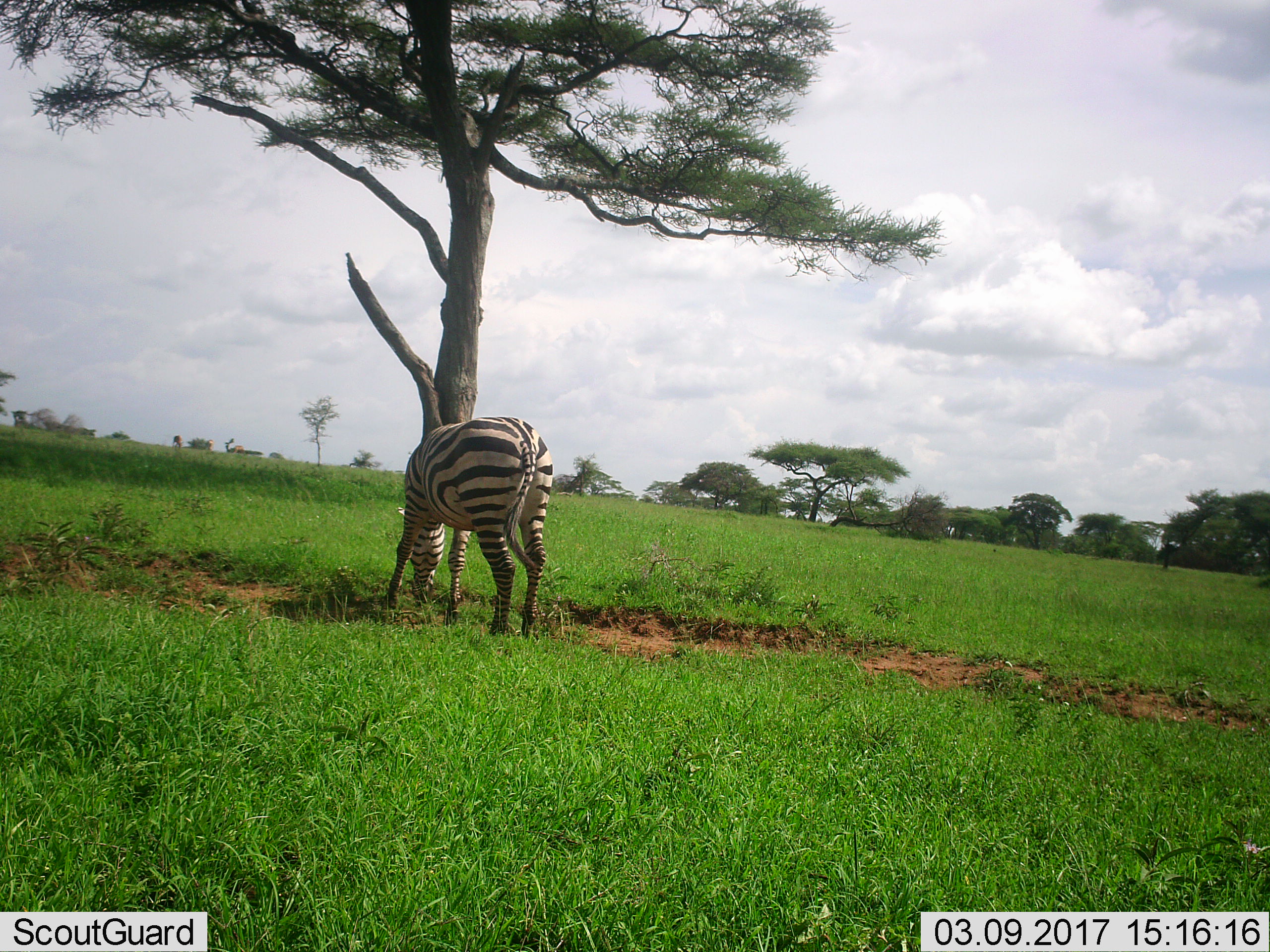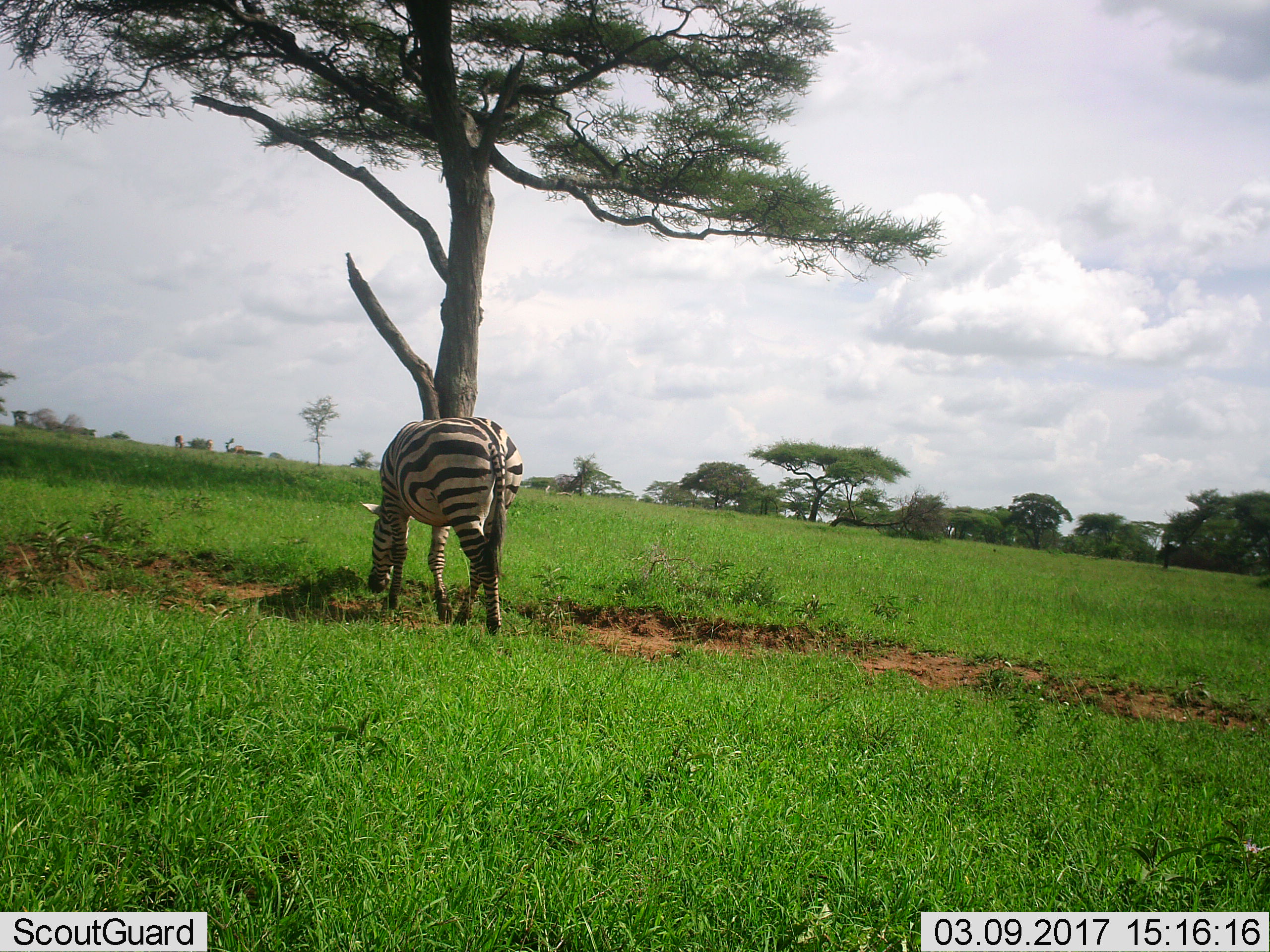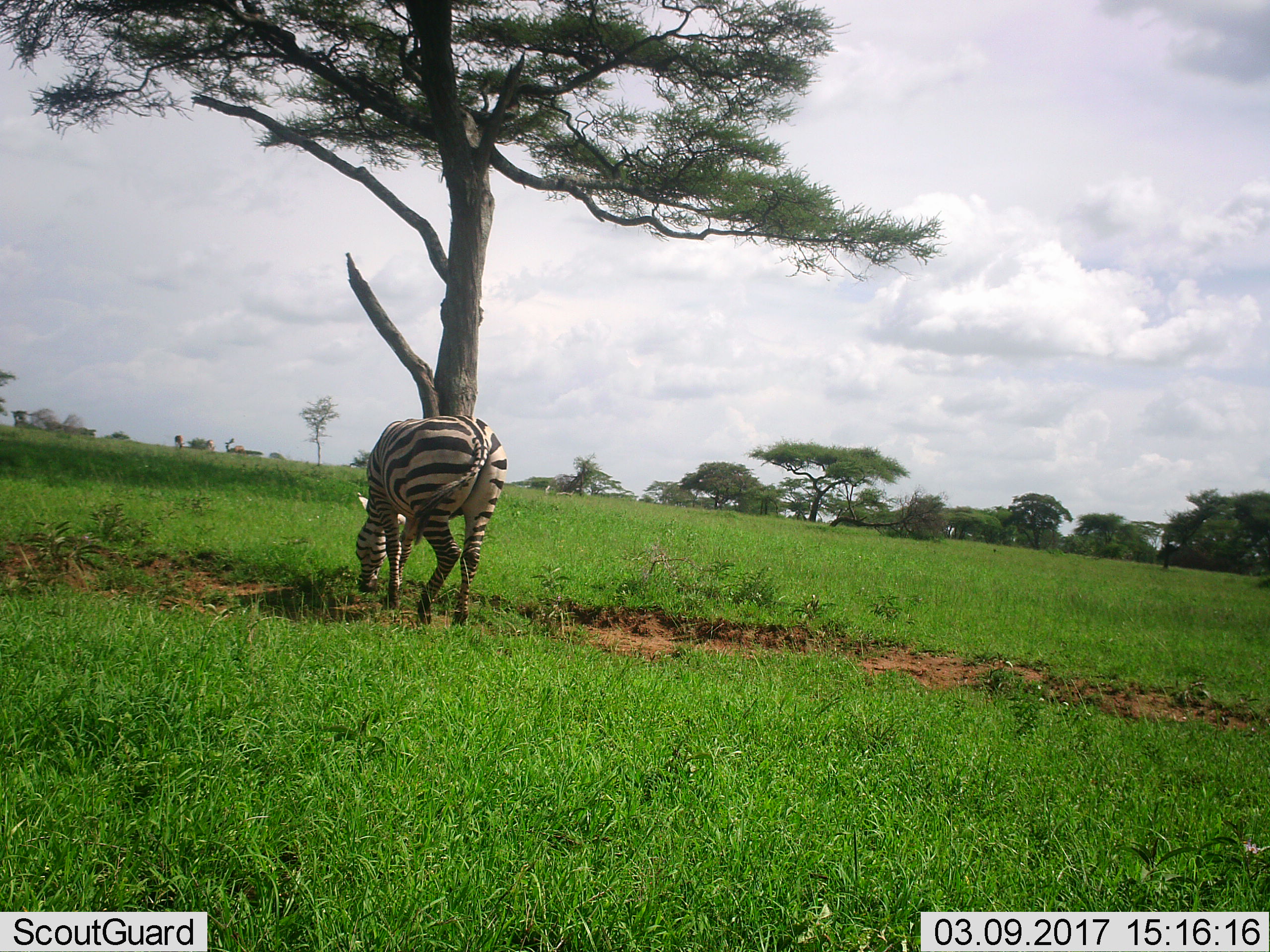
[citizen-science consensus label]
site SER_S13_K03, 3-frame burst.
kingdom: Animalia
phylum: Chordata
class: Mammalia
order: Perissodactyla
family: Equidae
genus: Equus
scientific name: Equus quagga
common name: plains zebra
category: zebraplains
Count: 1.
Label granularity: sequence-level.